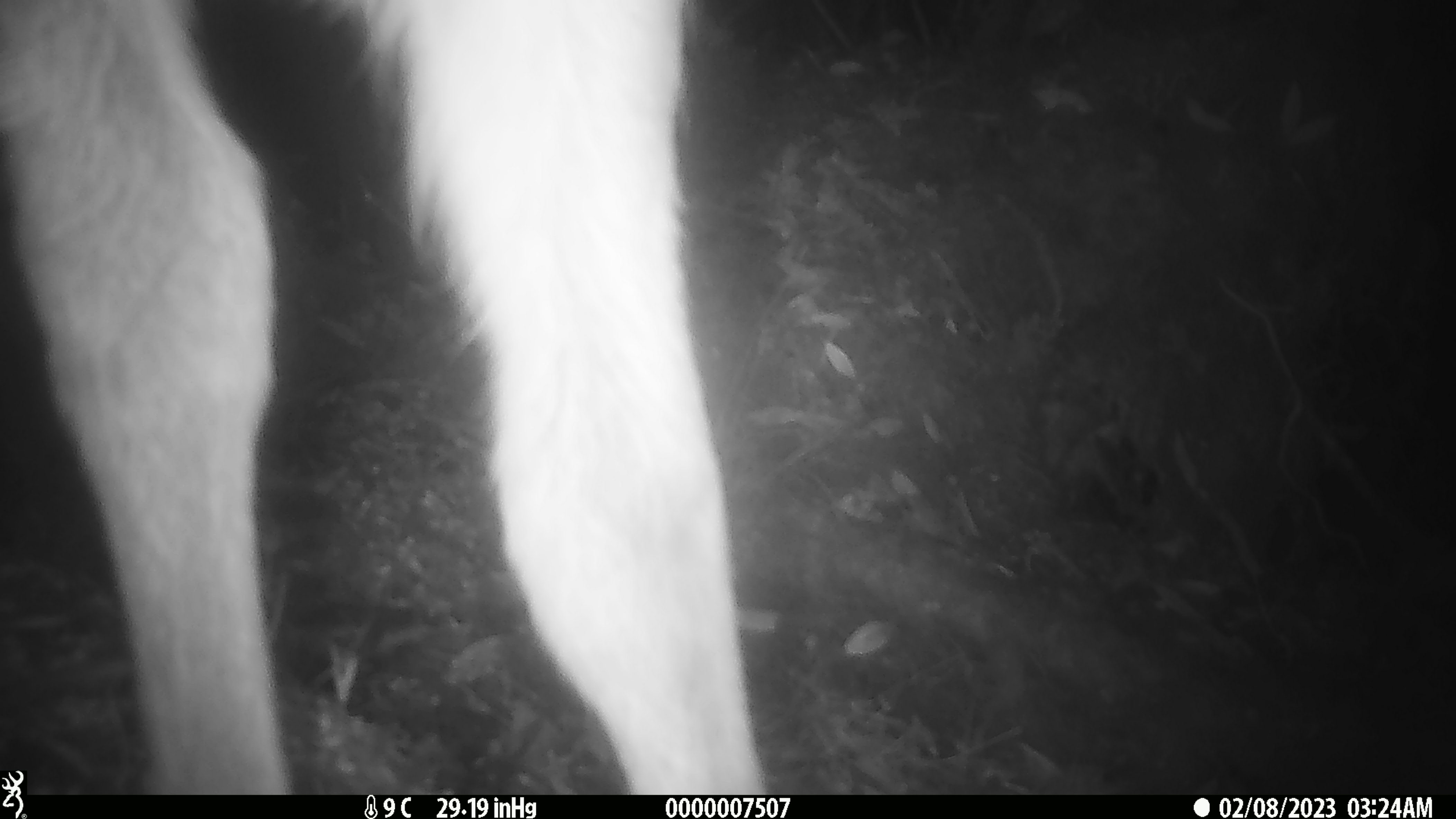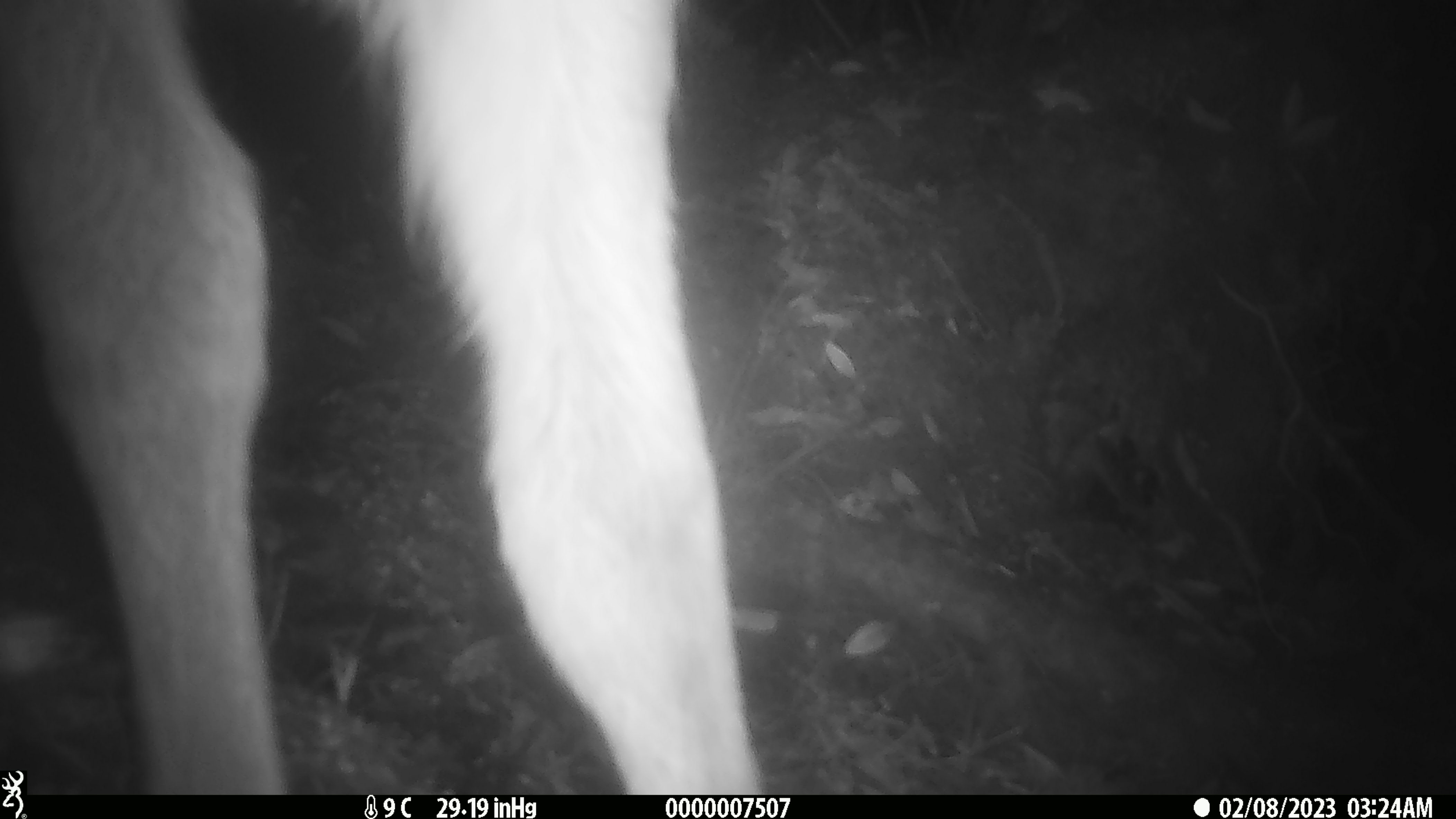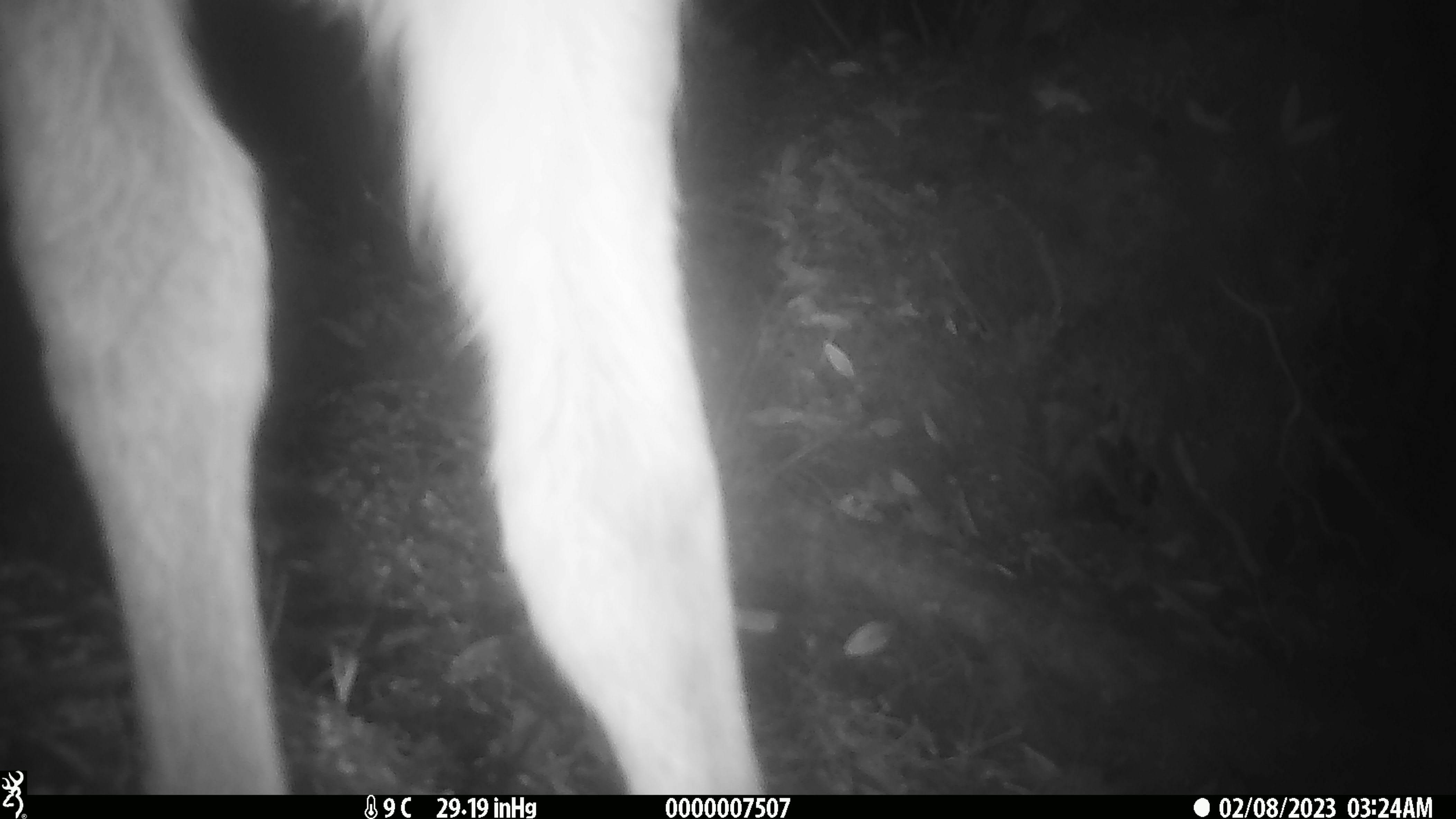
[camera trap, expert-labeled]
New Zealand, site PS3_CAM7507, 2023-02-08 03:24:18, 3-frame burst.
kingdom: Animalia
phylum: Chordata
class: Mammalia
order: Artiodactyla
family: Cervidae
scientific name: Cervidae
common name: deer